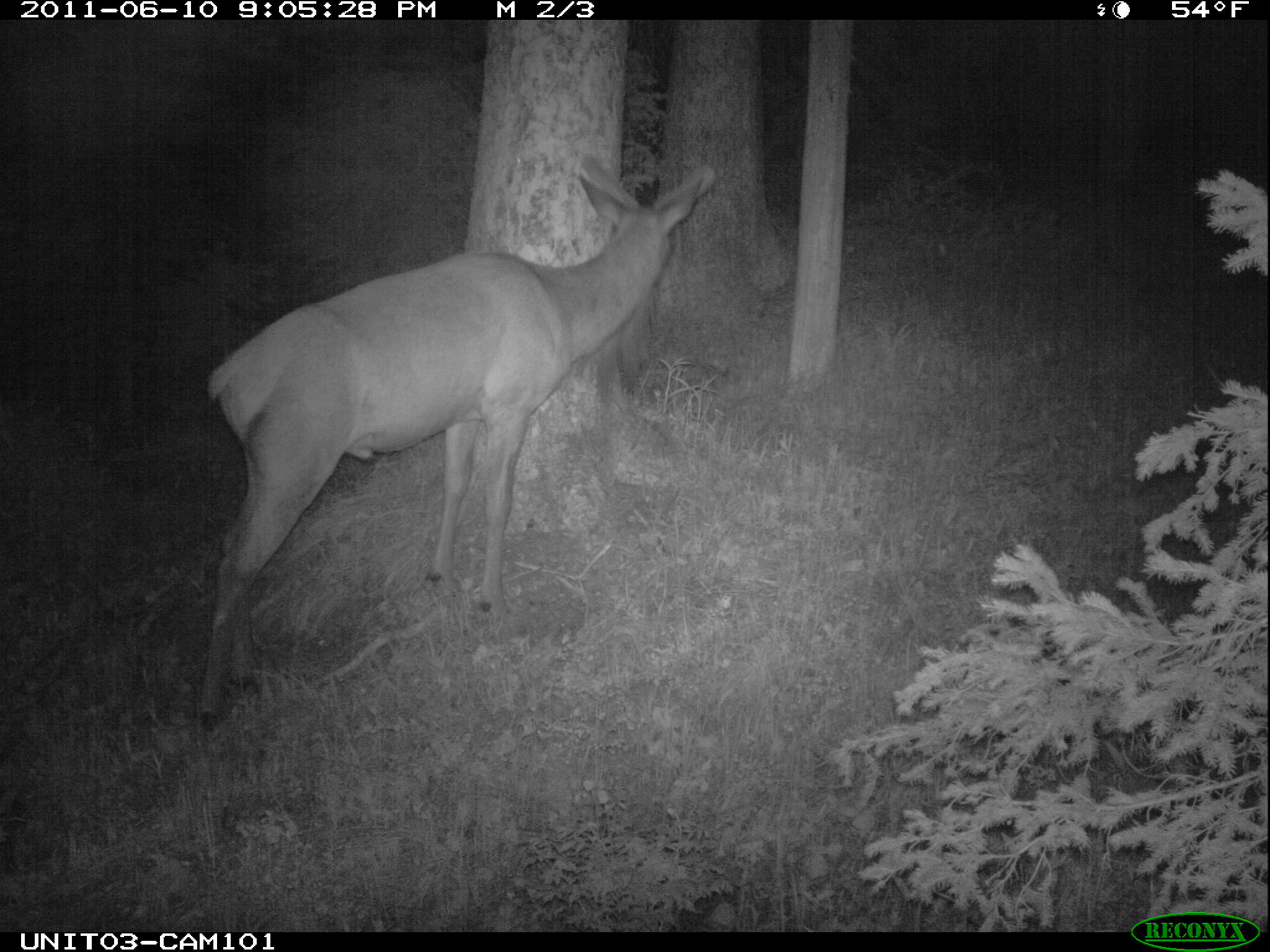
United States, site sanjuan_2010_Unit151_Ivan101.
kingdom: Animalia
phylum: Chordata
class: Mammalia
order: Artiodactyla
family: Cervidae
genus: Cervus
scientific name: Cervus elaphus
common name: red deer